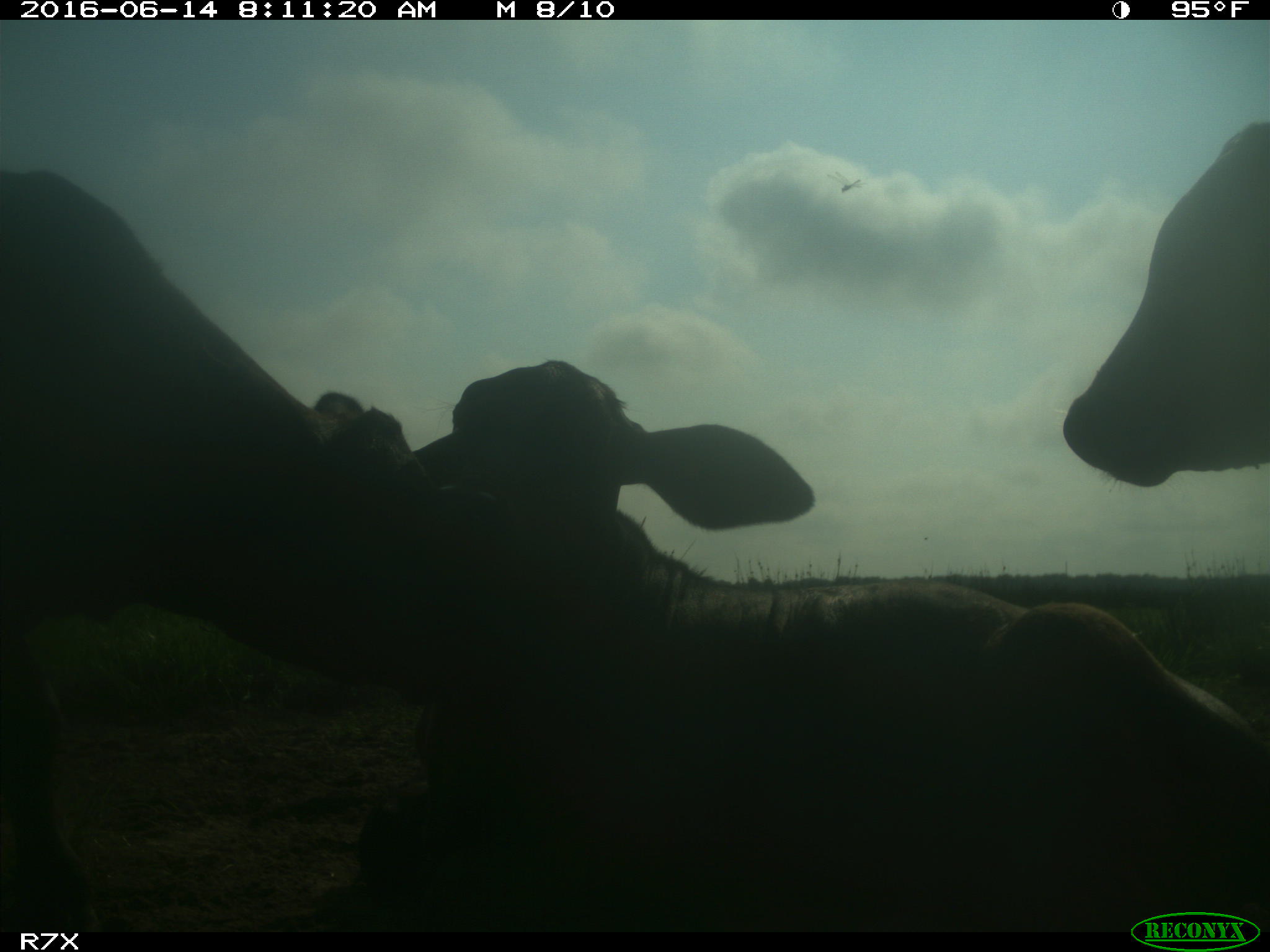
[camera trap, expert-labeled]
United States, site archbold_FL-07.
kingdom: Animalia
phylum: Chordata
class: Mammalia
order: Artiodactyla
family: Bovidae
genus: Bos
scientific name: Bos taurus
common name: domestic cow